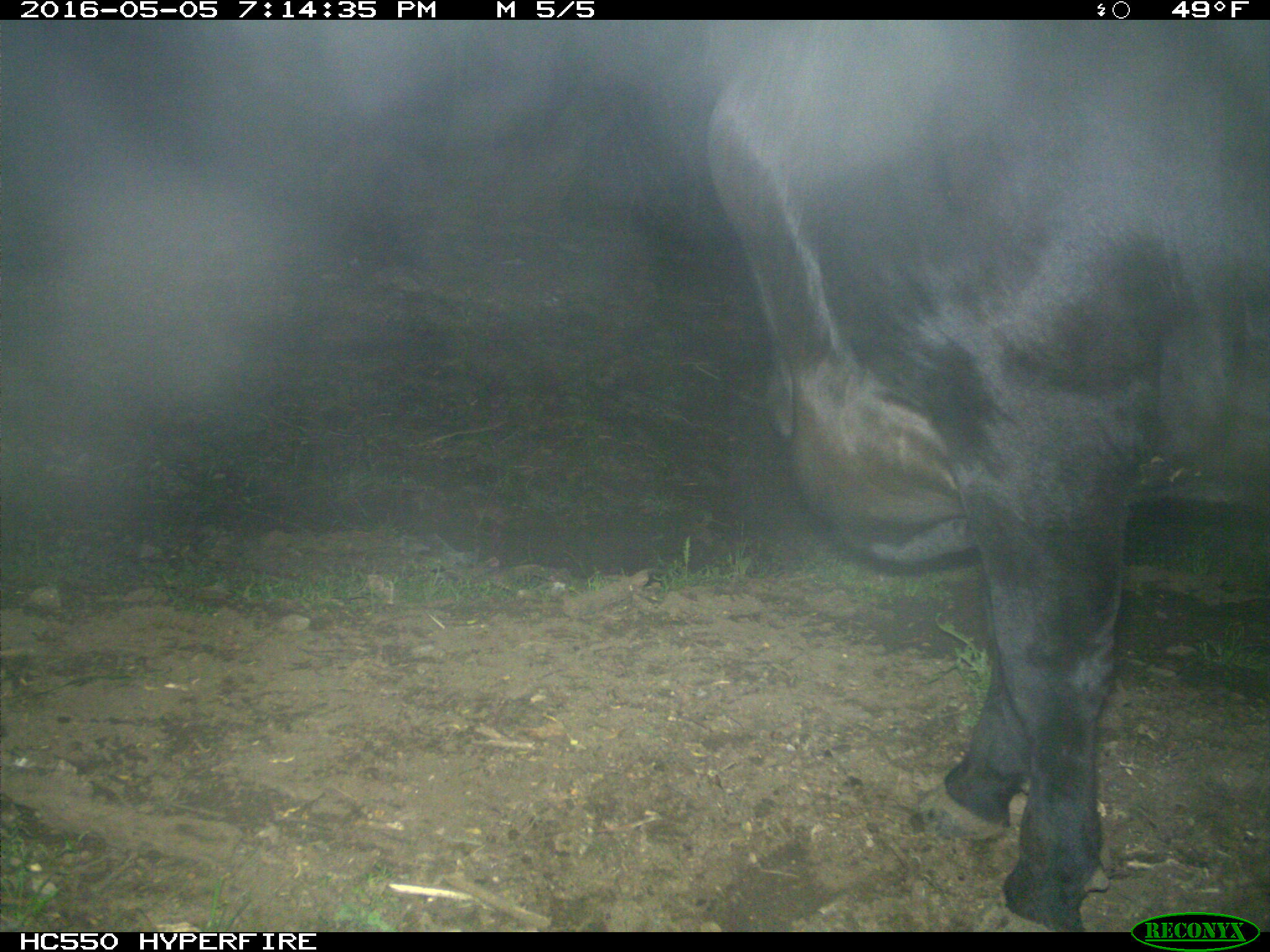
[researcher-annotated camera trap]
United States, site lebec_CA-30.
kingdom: Animalia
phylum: Chordata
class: Mammalia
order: Artiodactyla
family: Bovidae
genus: Bos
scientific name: Bos taurus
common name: domestic cow